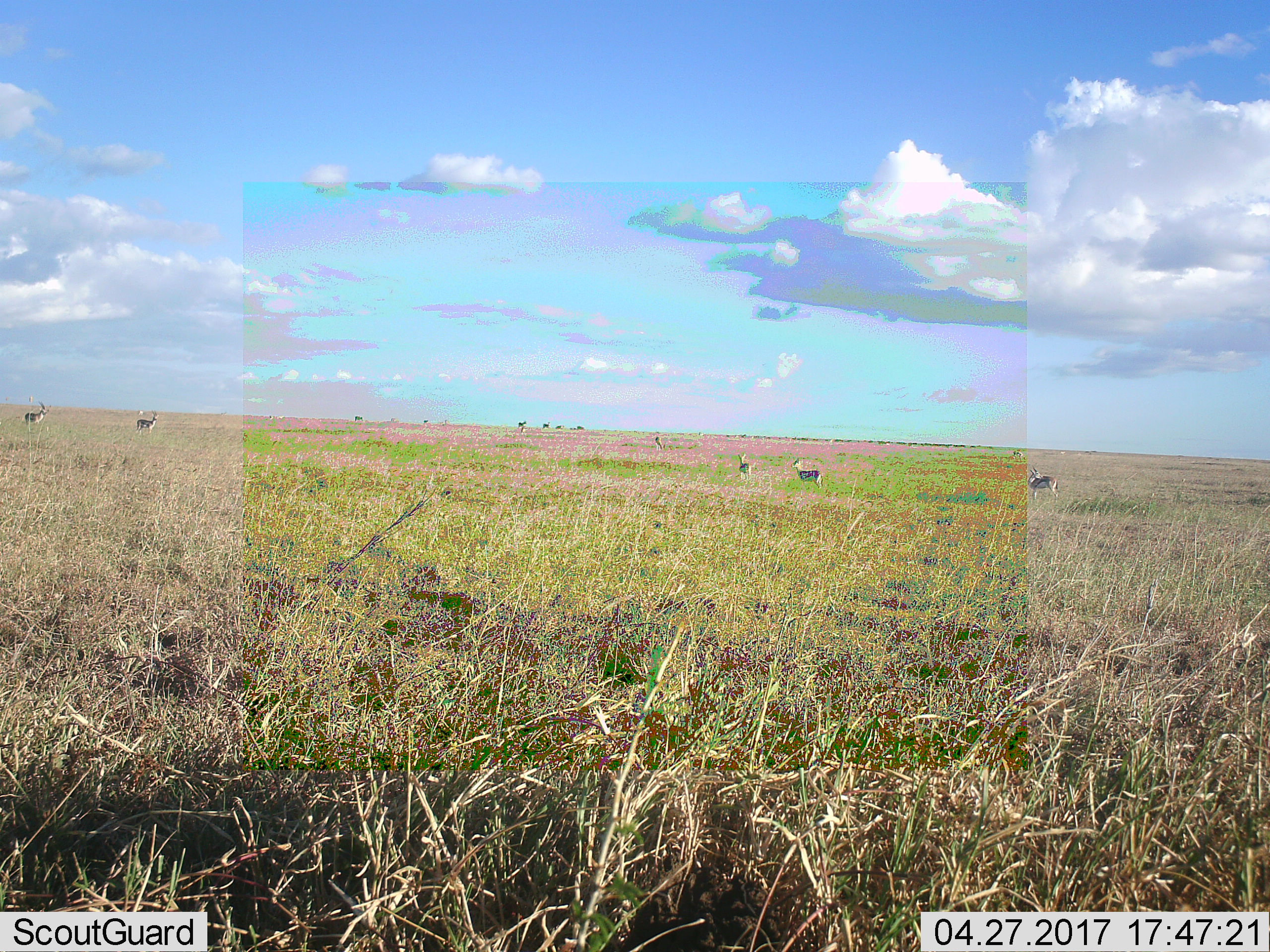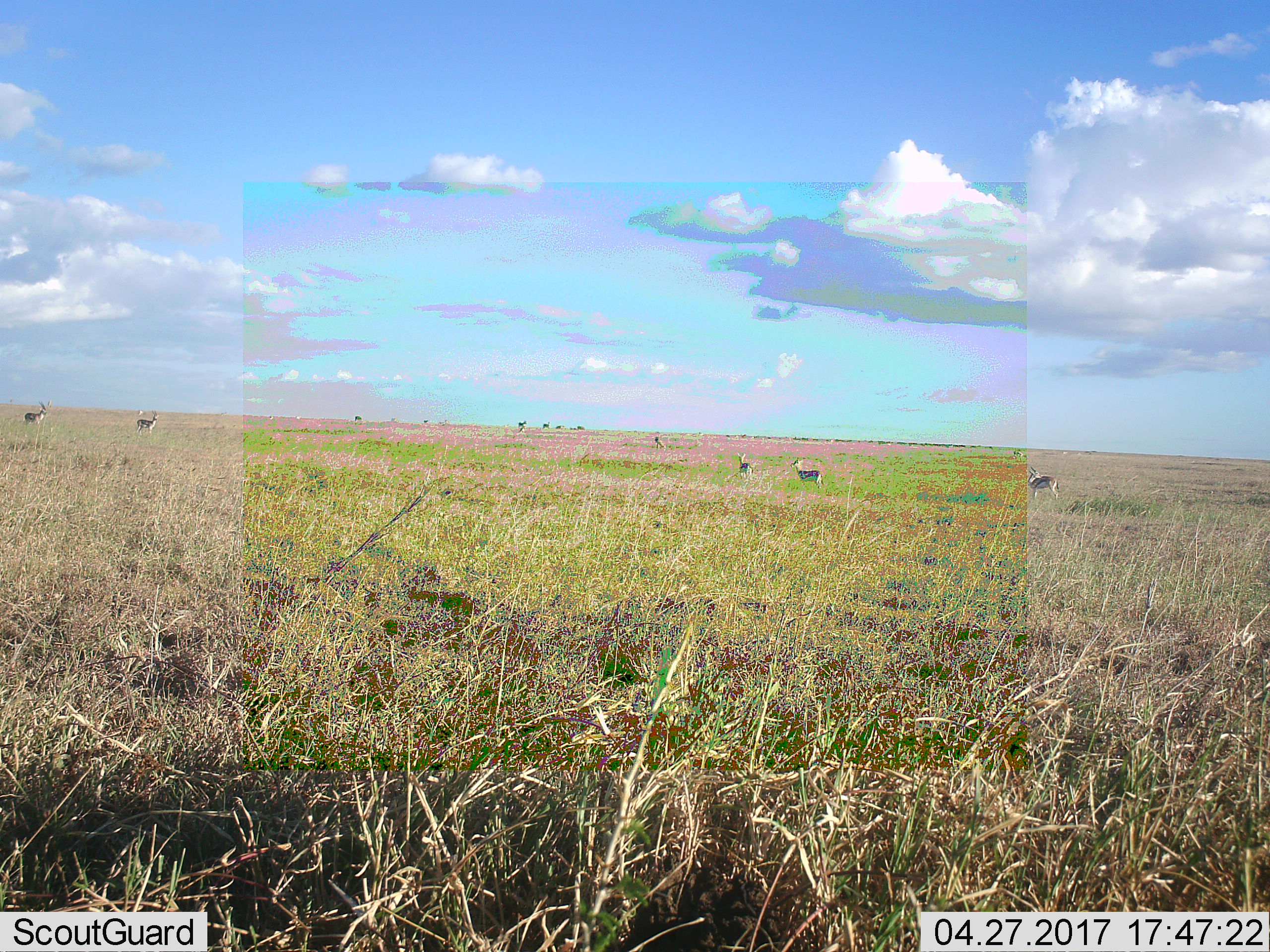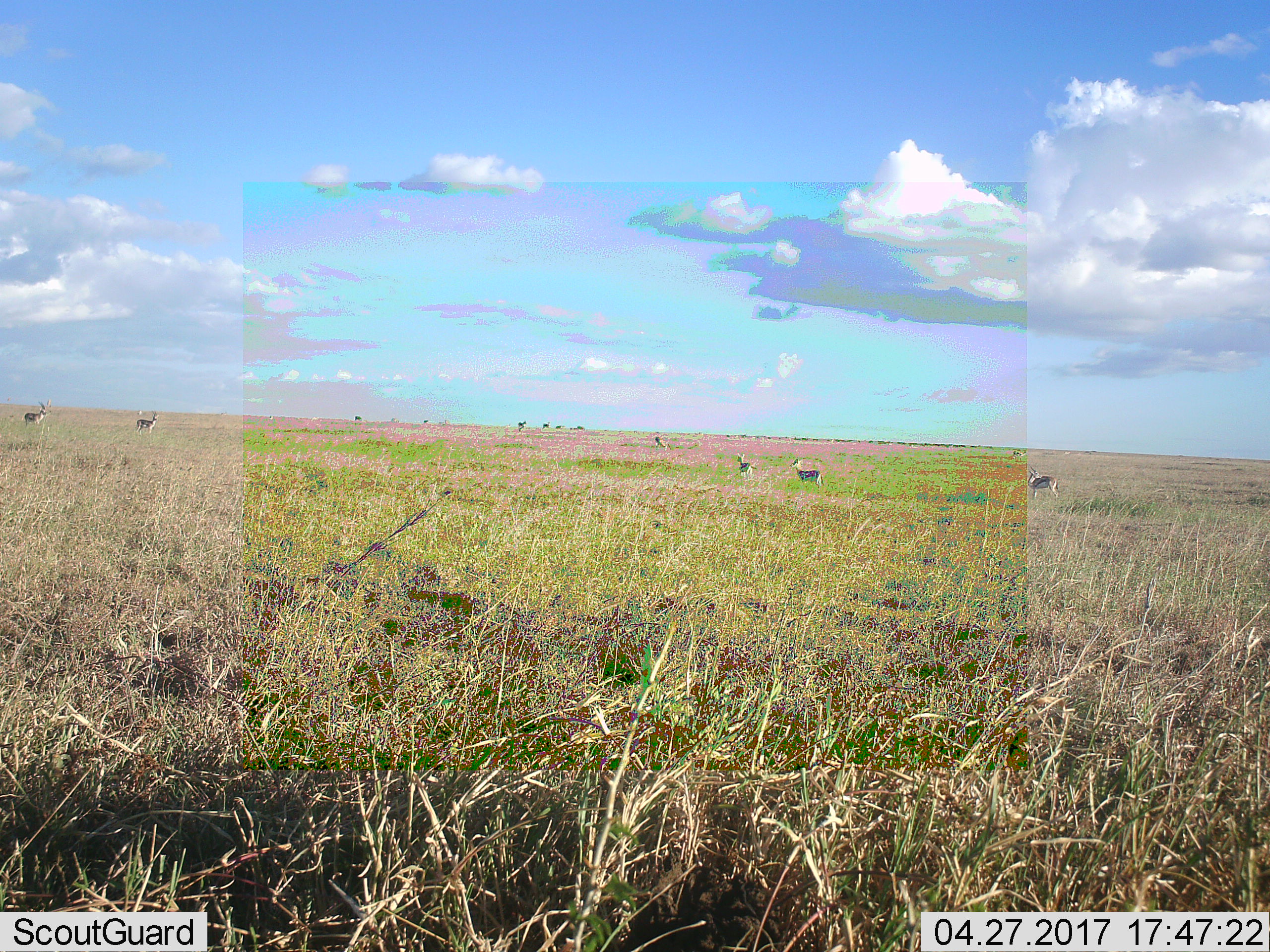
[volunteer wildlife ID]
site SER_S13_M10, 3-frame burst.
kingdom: Animalia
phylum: Chordata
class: Mammalia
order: Artiodactyla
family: Bovidae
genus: Eudorcas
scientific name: Eudorcas thomsonii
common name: thomson's gazelle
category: gazellethomsons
Gazellethomsons (thomson's gazelle) (Eudorcas thomsonii), count 6. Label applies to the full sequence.